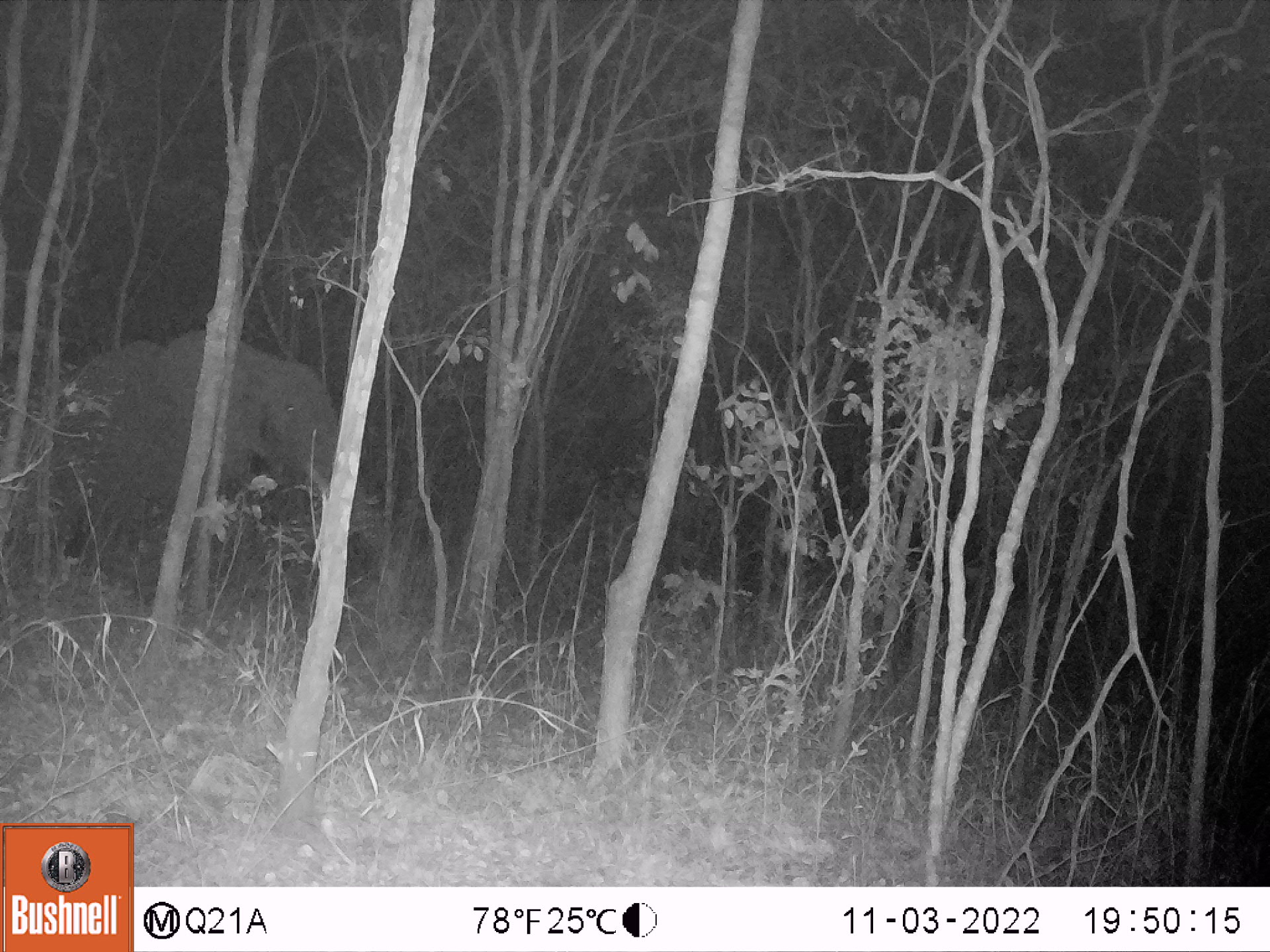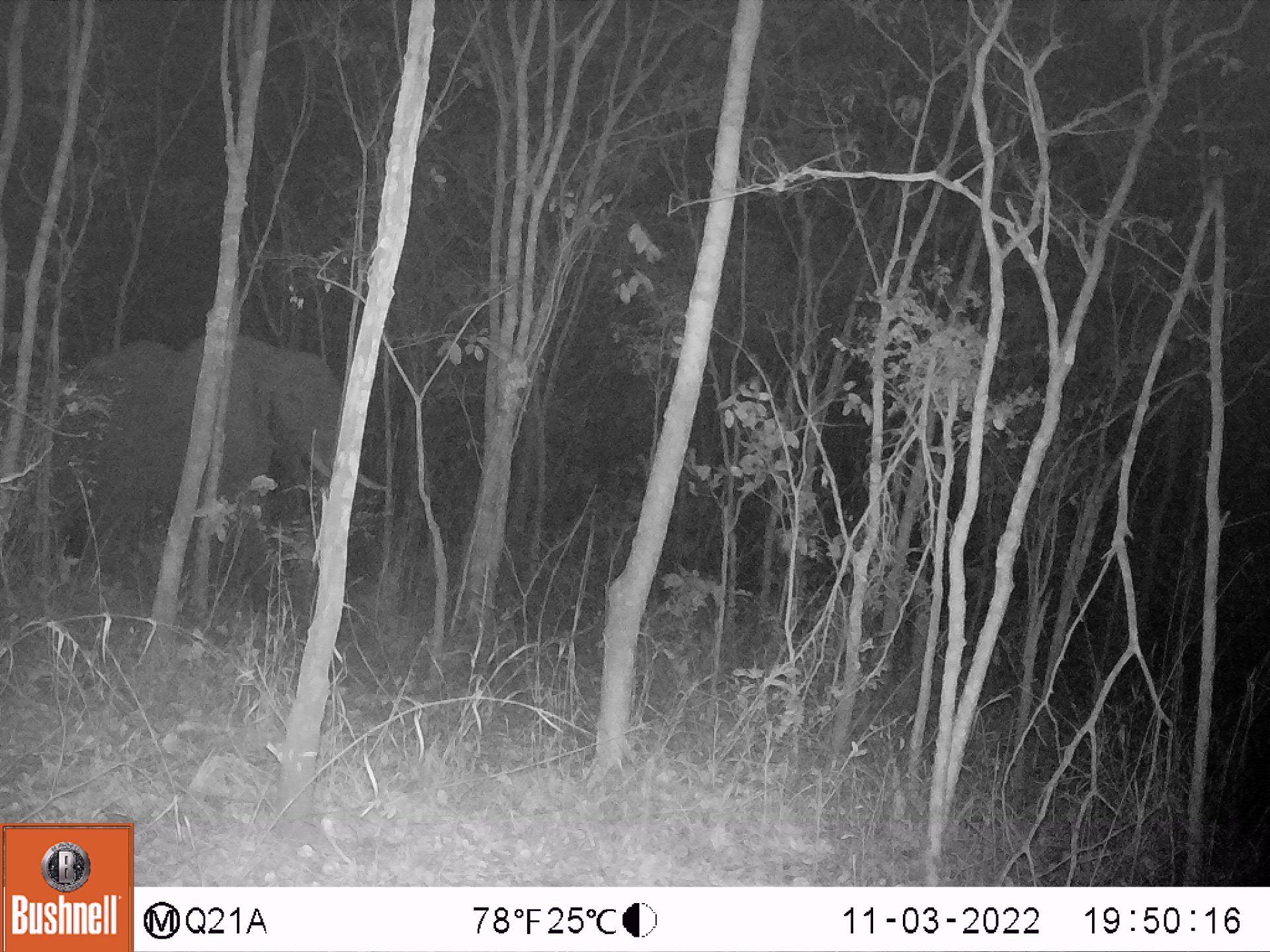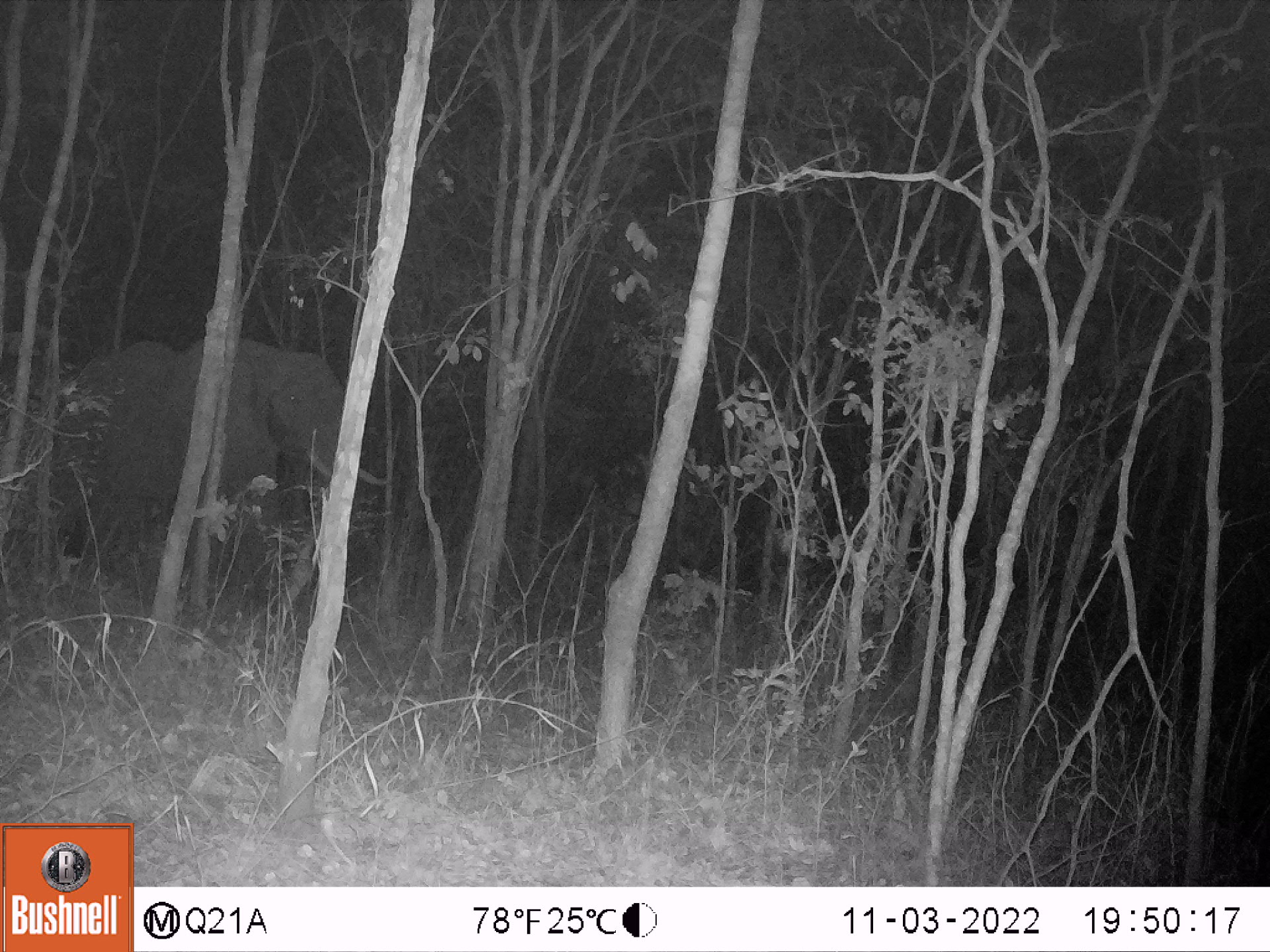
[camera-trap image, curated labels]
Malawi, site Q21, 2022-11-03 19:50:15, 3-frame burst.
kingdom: Animalia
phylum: Chordata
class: Mammalia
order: Proboscidea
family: Elephantidae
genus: Loxodonta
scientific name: Loxodonta africana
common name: african savanna elephant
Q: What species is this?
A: African savanna elephant (Loxodonta africana).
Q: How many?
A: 1.